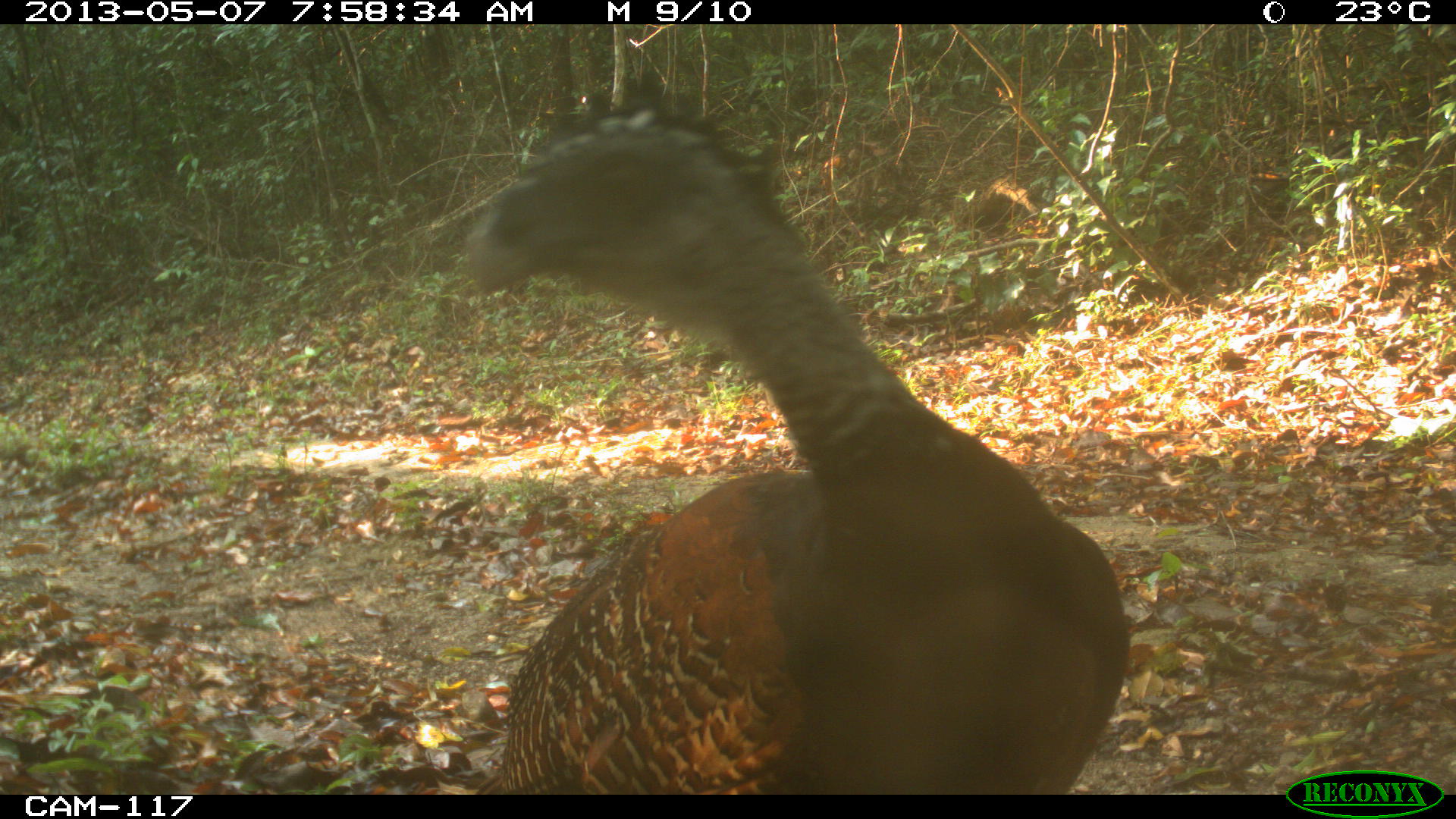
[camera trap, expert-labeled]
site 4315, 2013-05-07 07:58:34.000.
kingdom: Animalia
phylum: Chordata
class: Aves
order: Galliformes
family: Cracidae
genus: Crax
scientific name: Crax rubra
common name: great curassow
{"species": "Crax rubra (great curassow)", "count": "1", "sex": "female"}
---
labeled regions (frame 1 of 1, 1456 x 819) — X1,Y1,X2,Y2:
crax rubra: 454,72,1130,794